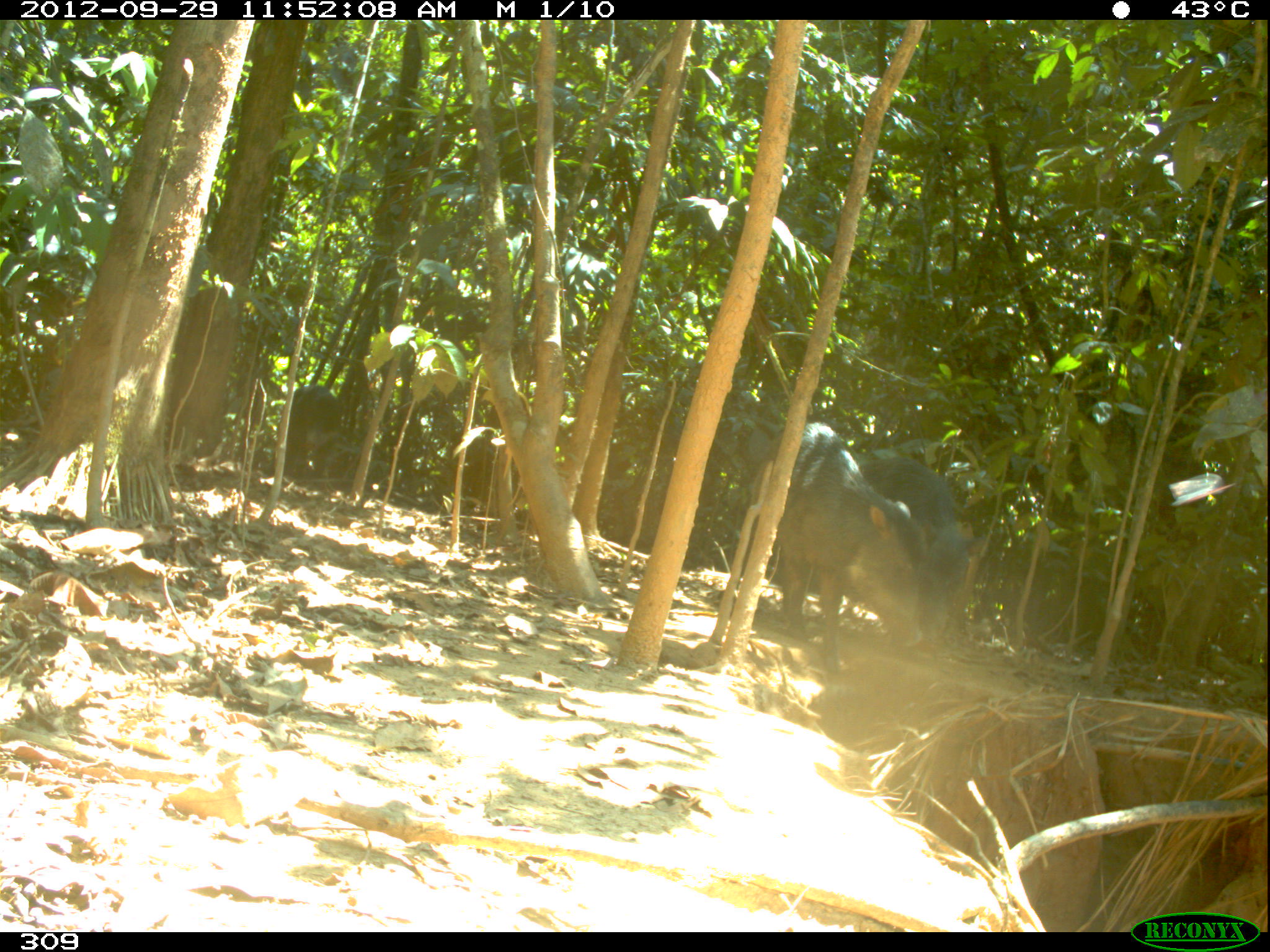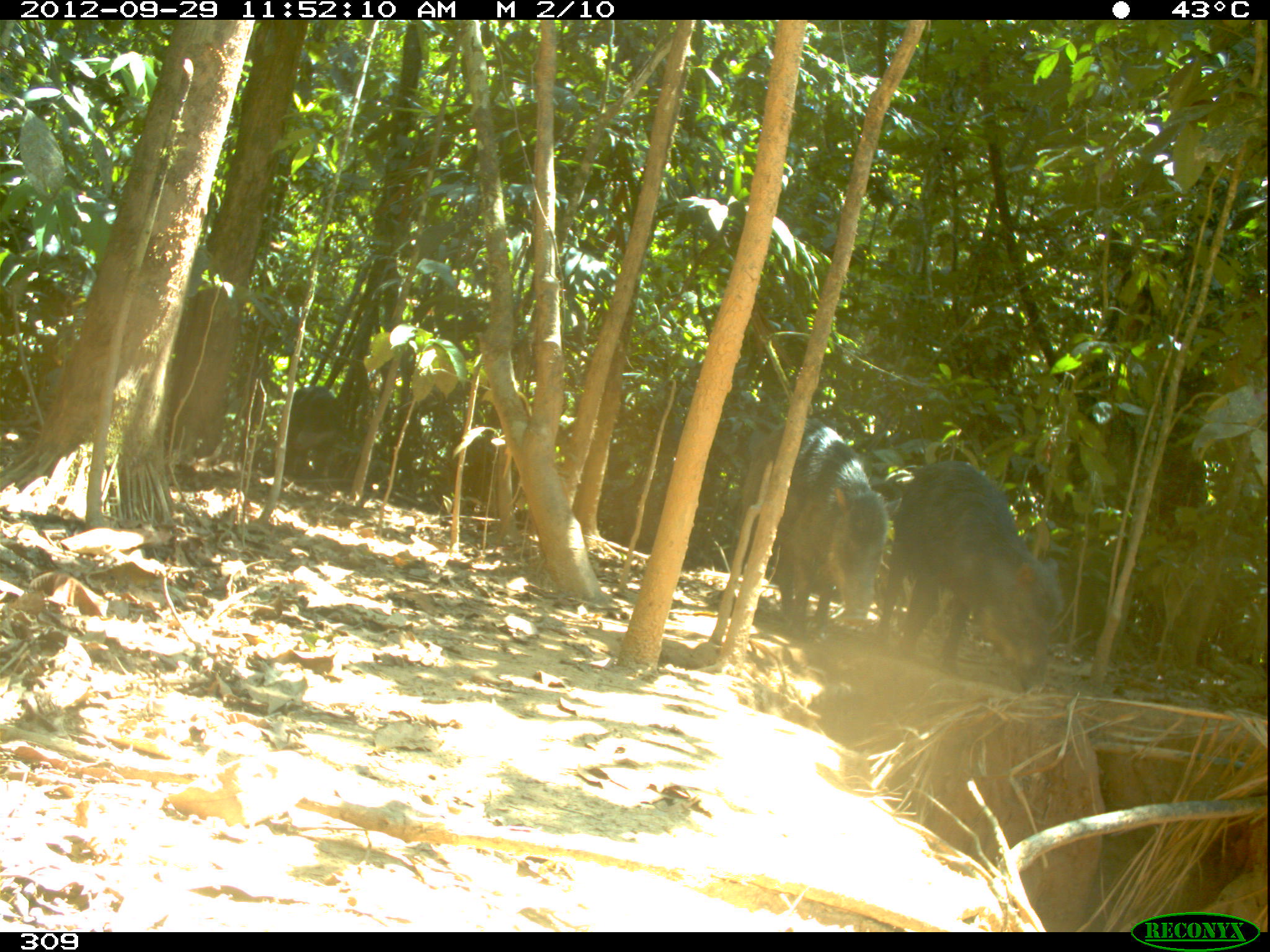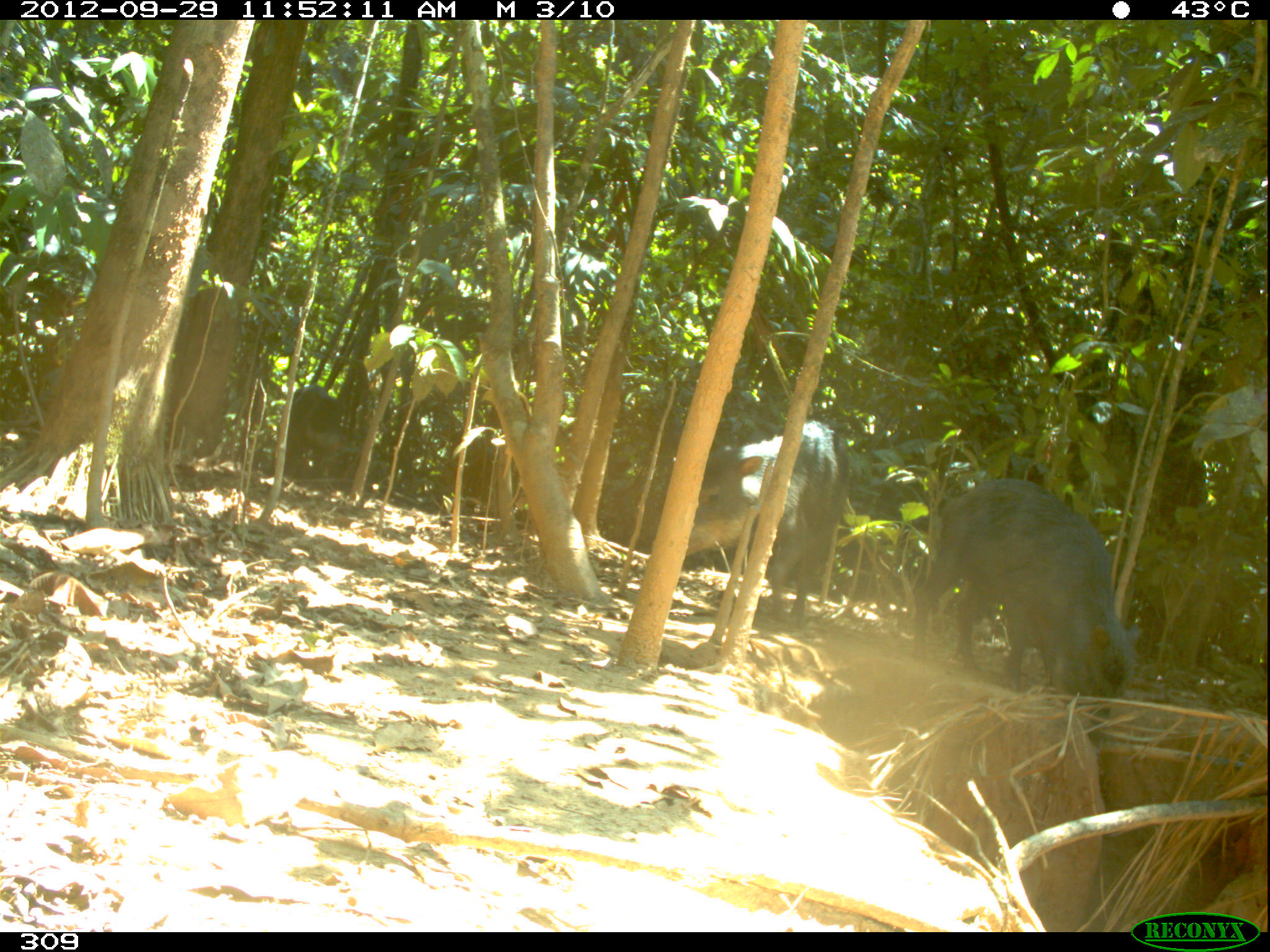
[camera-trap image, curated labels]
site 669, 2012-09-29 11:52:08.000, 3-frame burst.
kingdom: Animalia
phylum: Chordata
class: Mammalia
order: Artiodactyla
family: Tayassuidae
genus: Tayassu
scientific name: Tayassu pecari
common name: white-lipped peccary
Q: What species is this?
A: Tayassu pecari (white-lipped peccary).